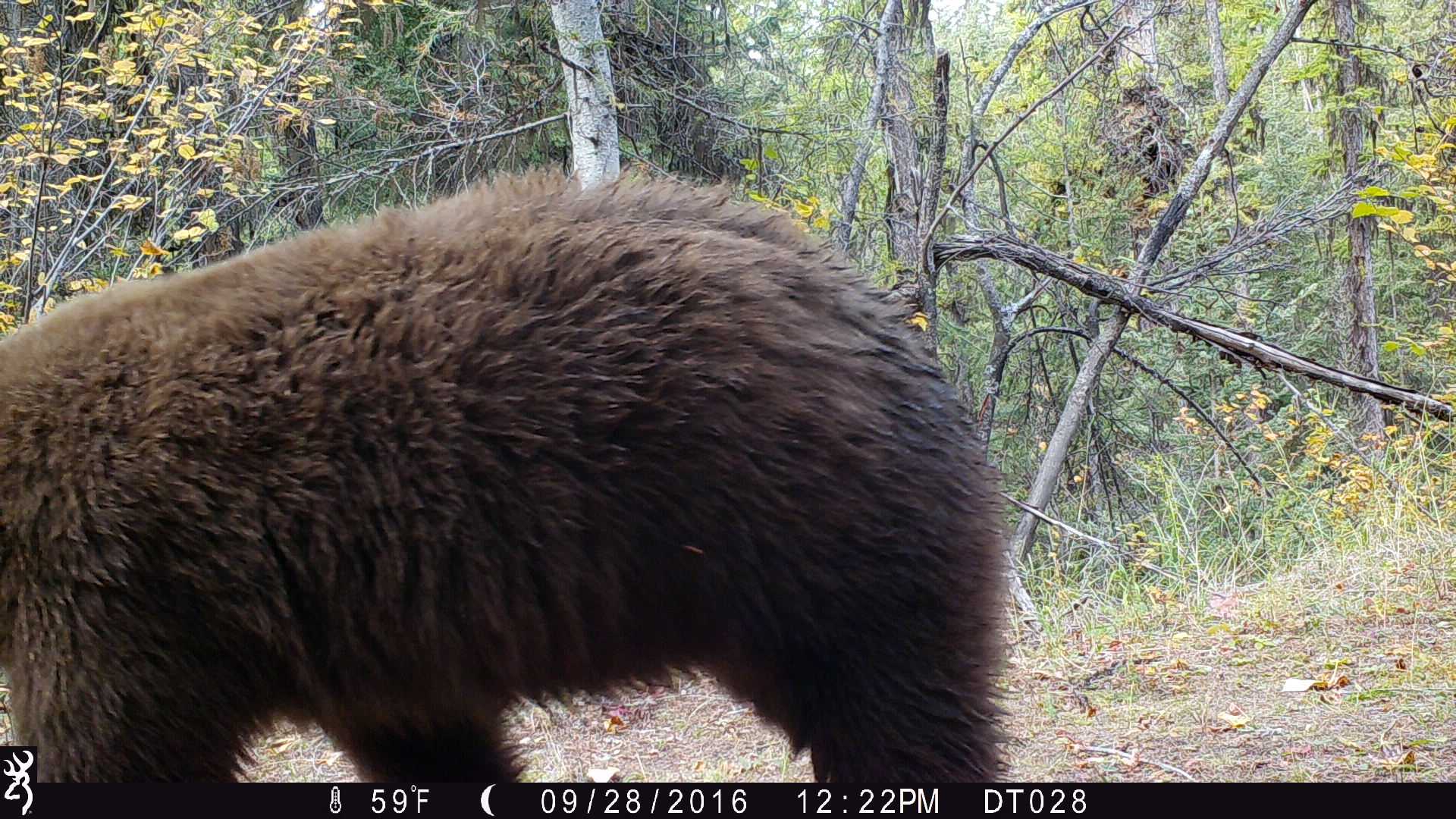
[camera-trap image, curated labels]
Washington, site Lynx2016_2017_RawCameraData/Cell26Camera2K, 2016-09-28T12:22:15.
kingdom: Animalia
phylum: Chordata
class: Mammalia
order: Carnivora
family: Ursidae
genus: Ursus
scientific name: Ursus americanus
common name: american black bear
Ursus americanus (american black bear). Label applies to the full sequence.